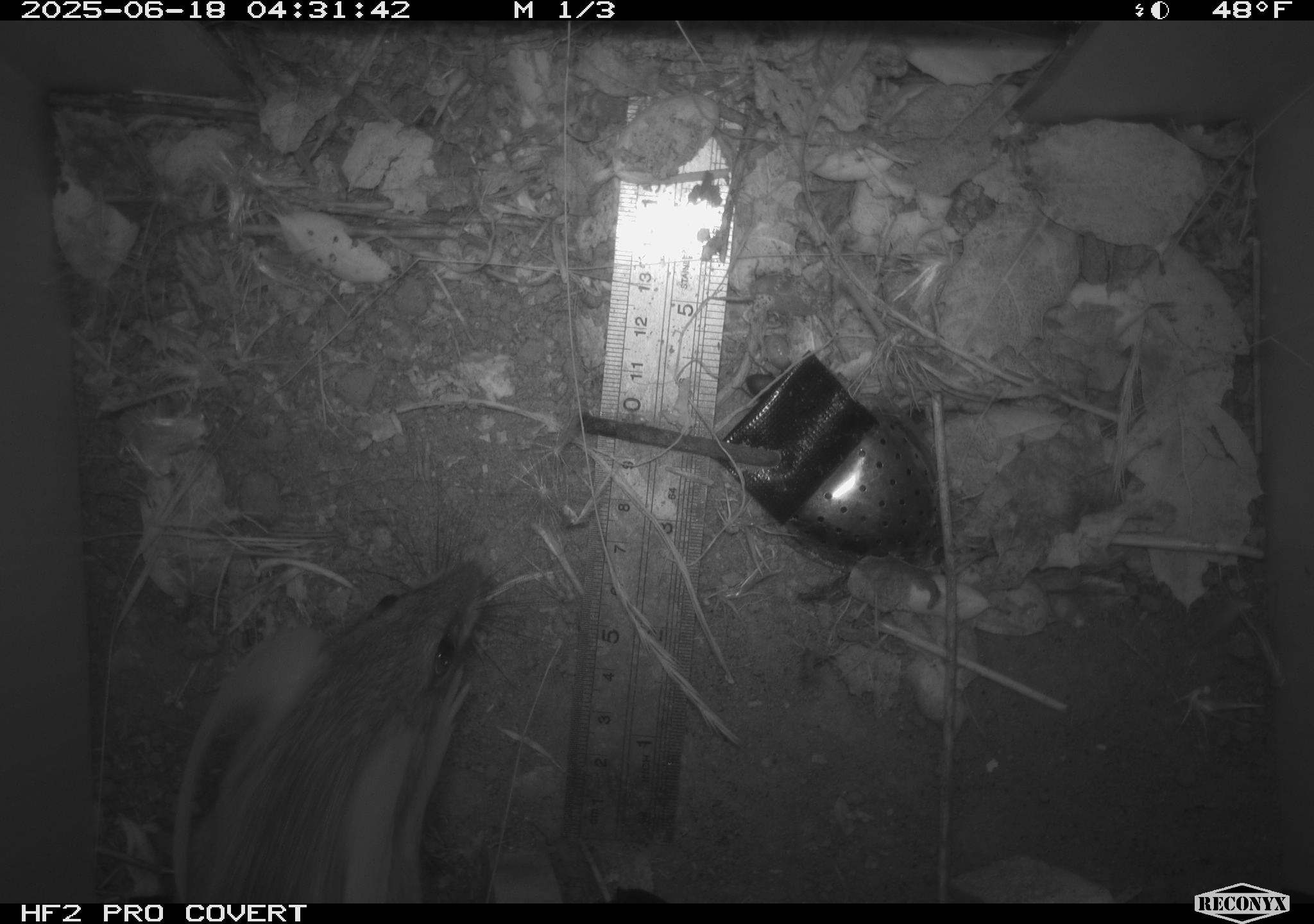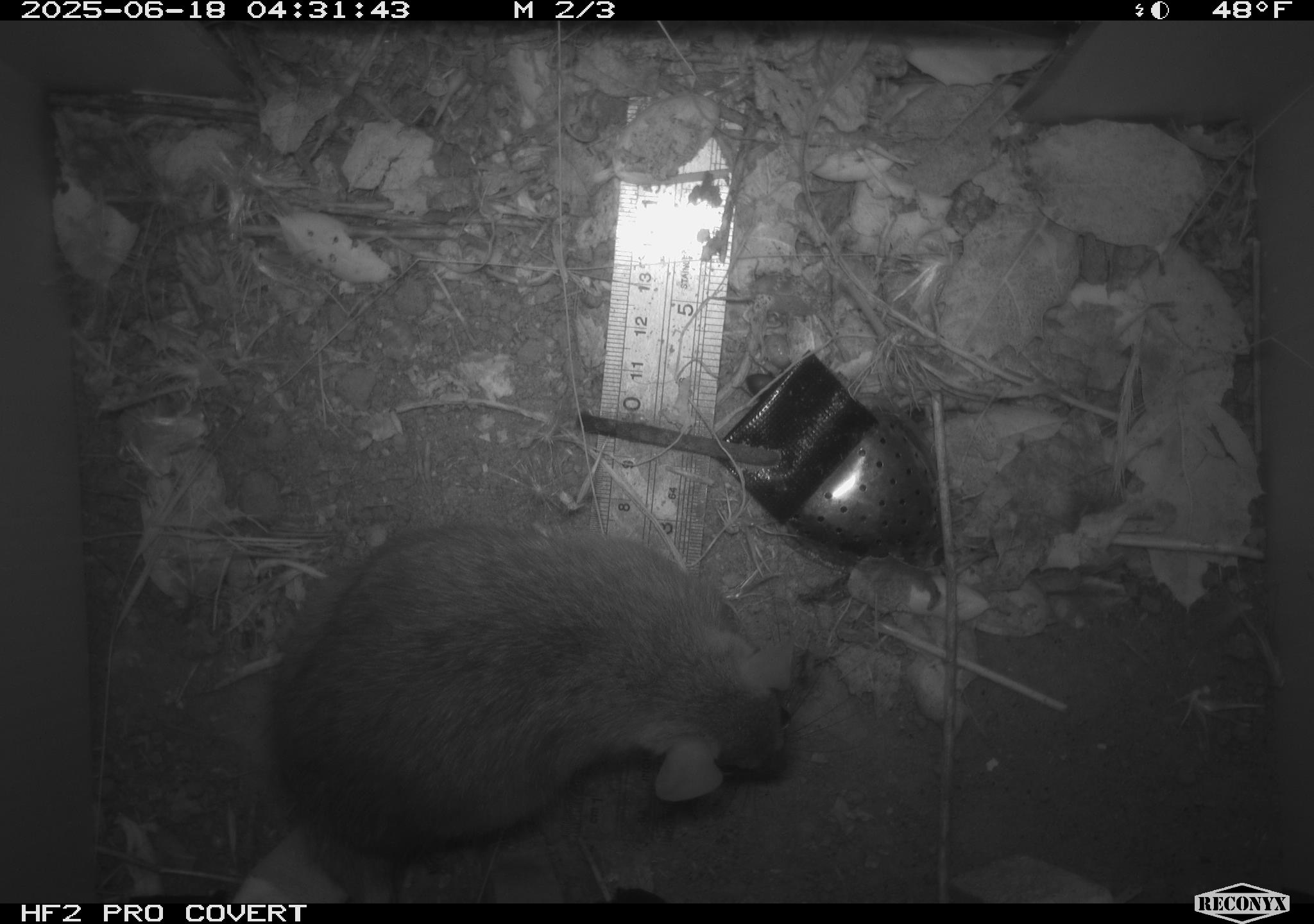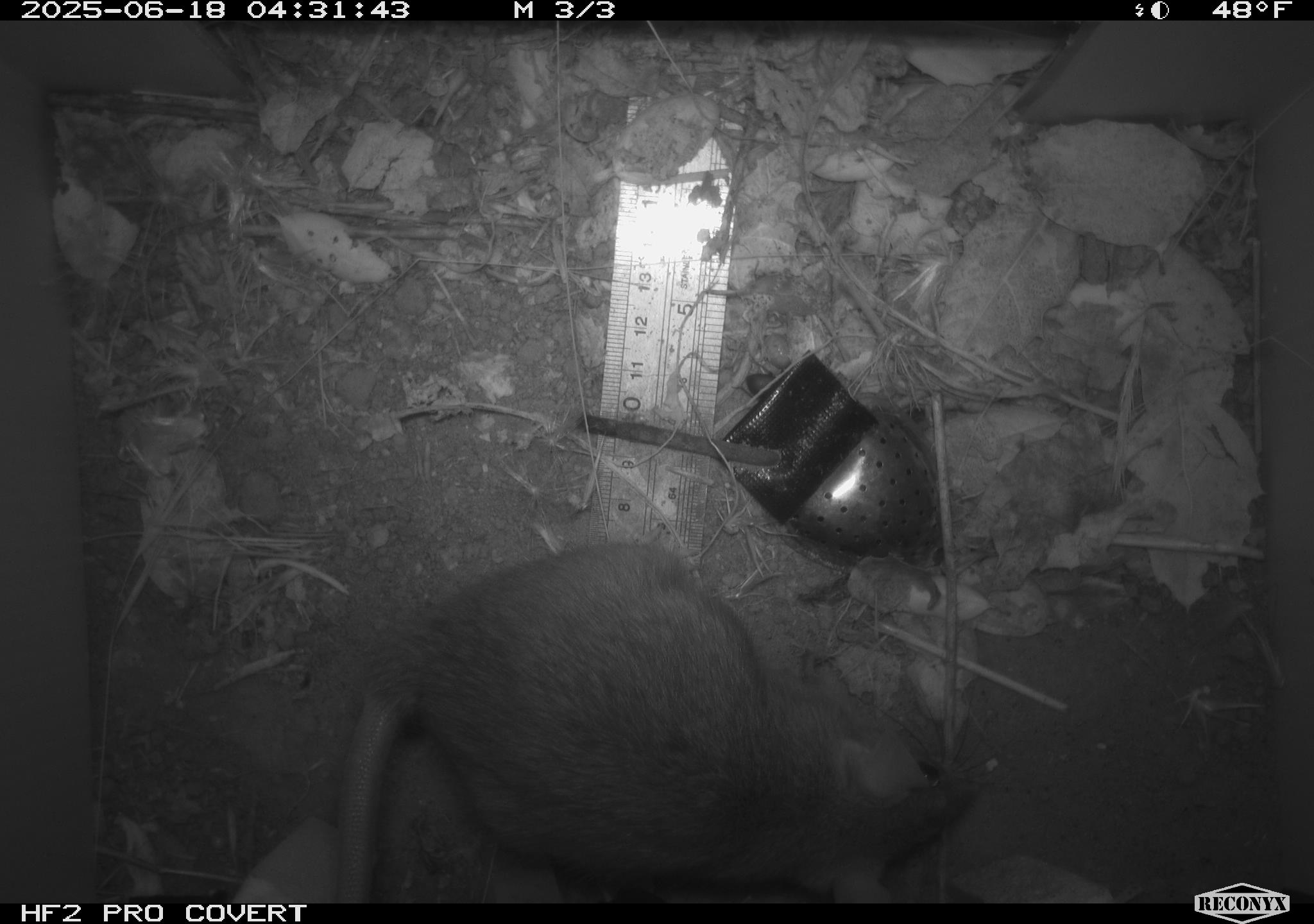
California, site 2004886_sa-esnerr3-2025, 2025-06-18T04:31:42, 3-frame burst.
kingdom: Animalia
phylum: Chordata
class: Mammalia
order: Rodentia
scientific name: Rodentia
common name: rodent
Rodent (Rodentia).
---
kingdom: Animalia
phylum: Chordata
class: Mammalia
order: Rodentia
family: Muridae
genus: Rattus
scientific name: Rattus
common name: rat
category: rattus species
Rattus species (rat) (Rattus).